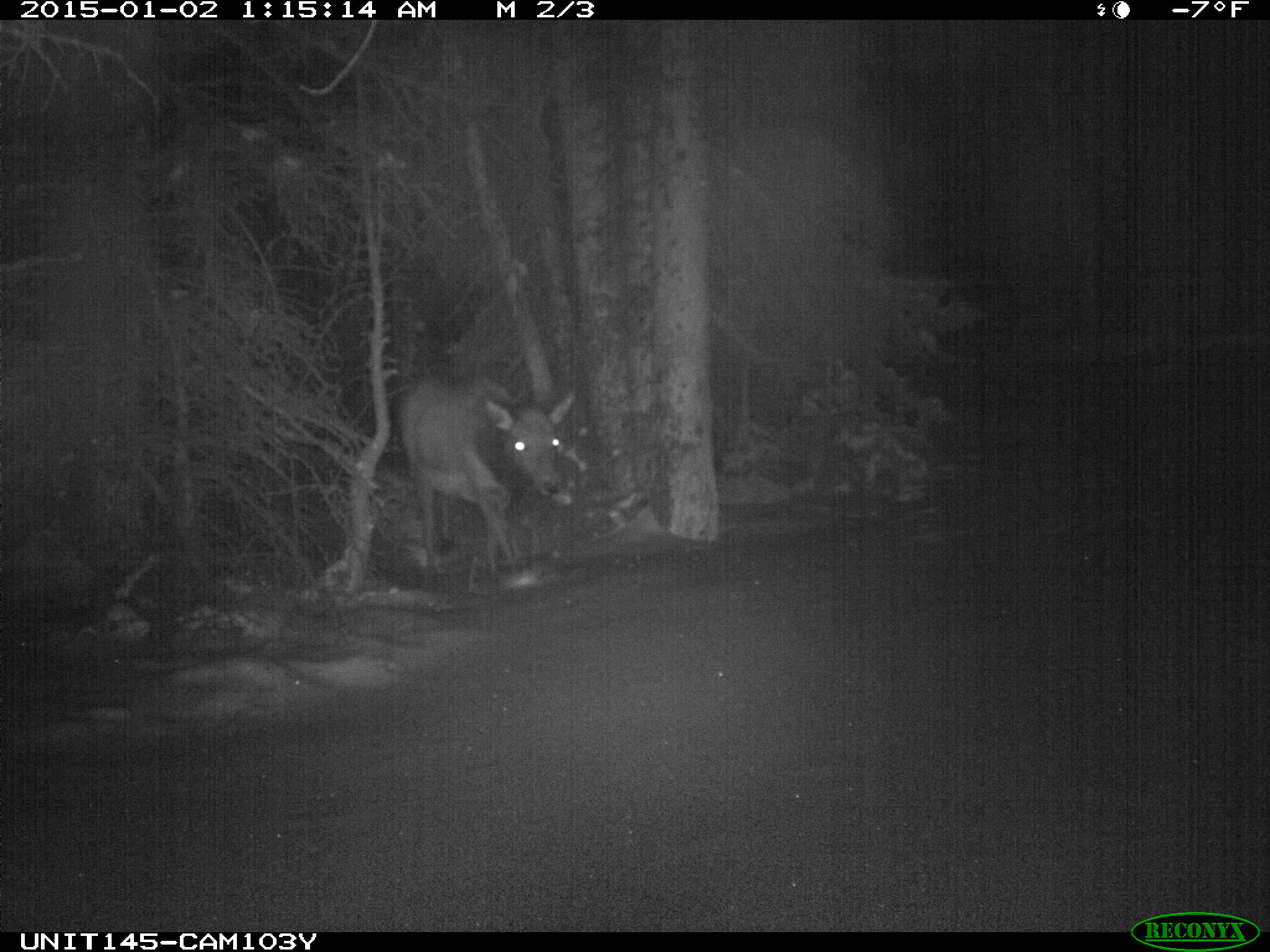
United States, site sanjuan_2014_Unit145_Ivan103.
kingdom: Animalia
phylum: Chordata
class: Mammalia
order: Artiodactyla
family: Cervidae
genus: Cervus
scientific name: Cervus elaphus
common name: red deer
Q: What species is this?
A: Cervus elaphus (red deer).